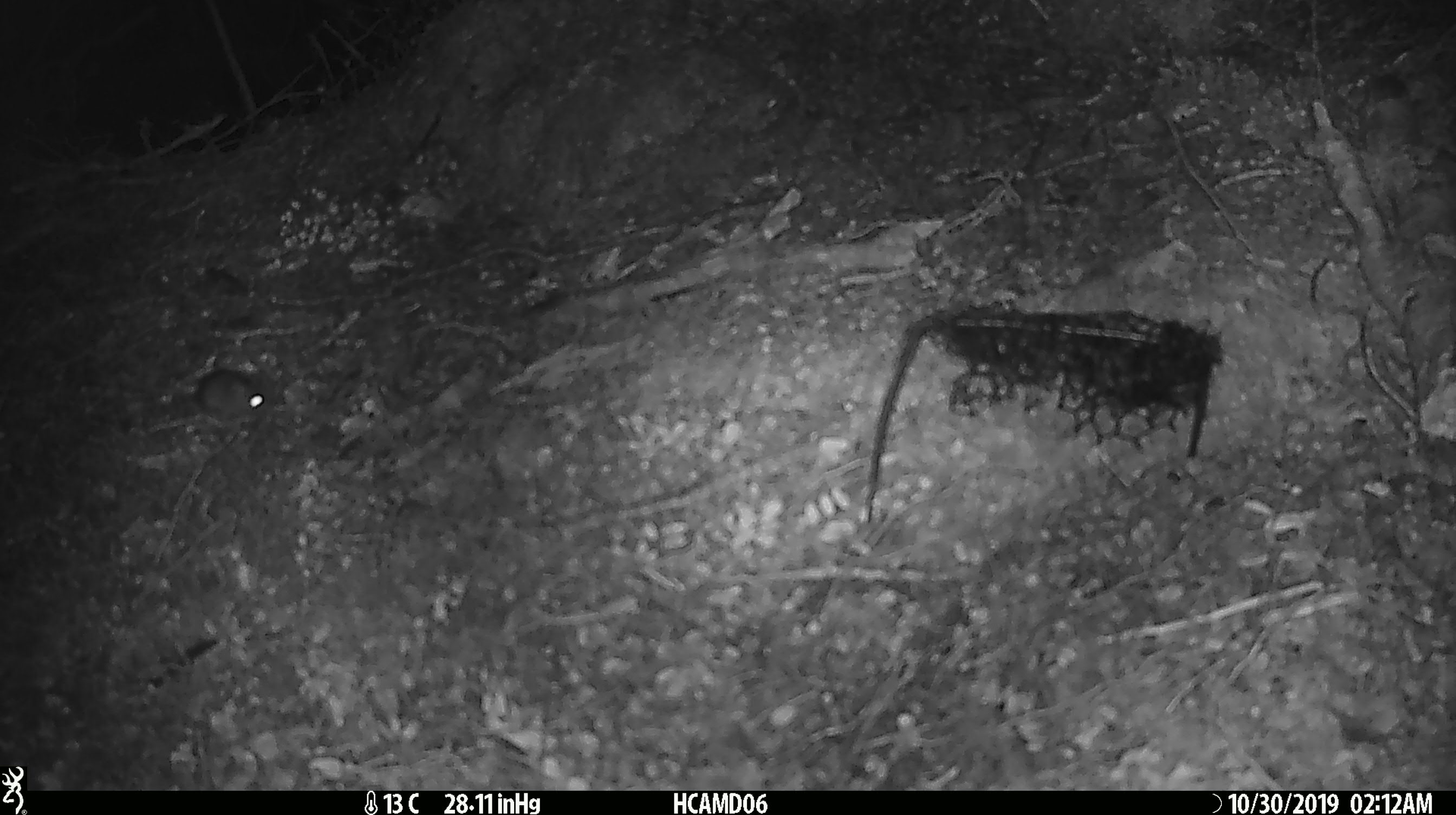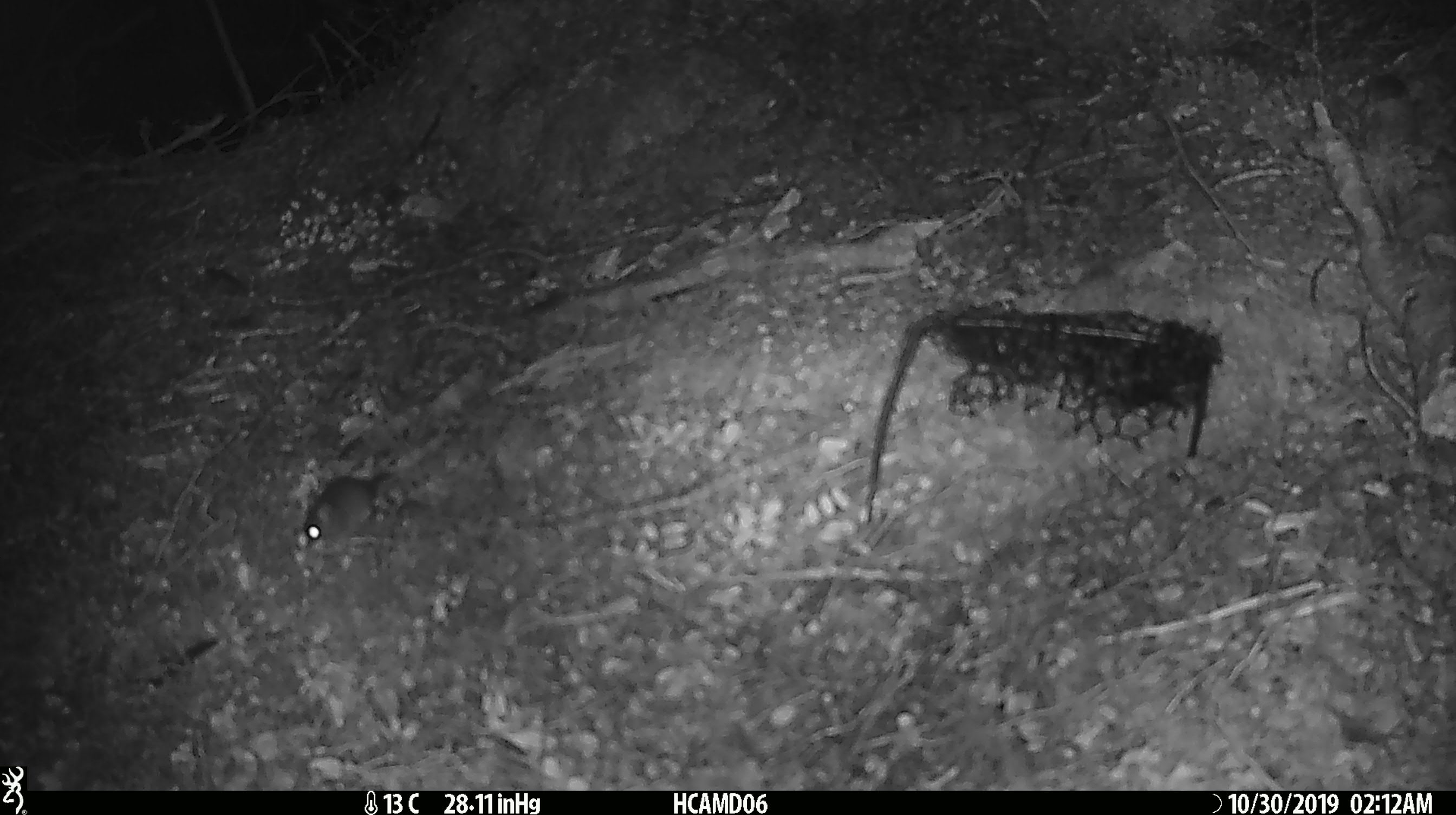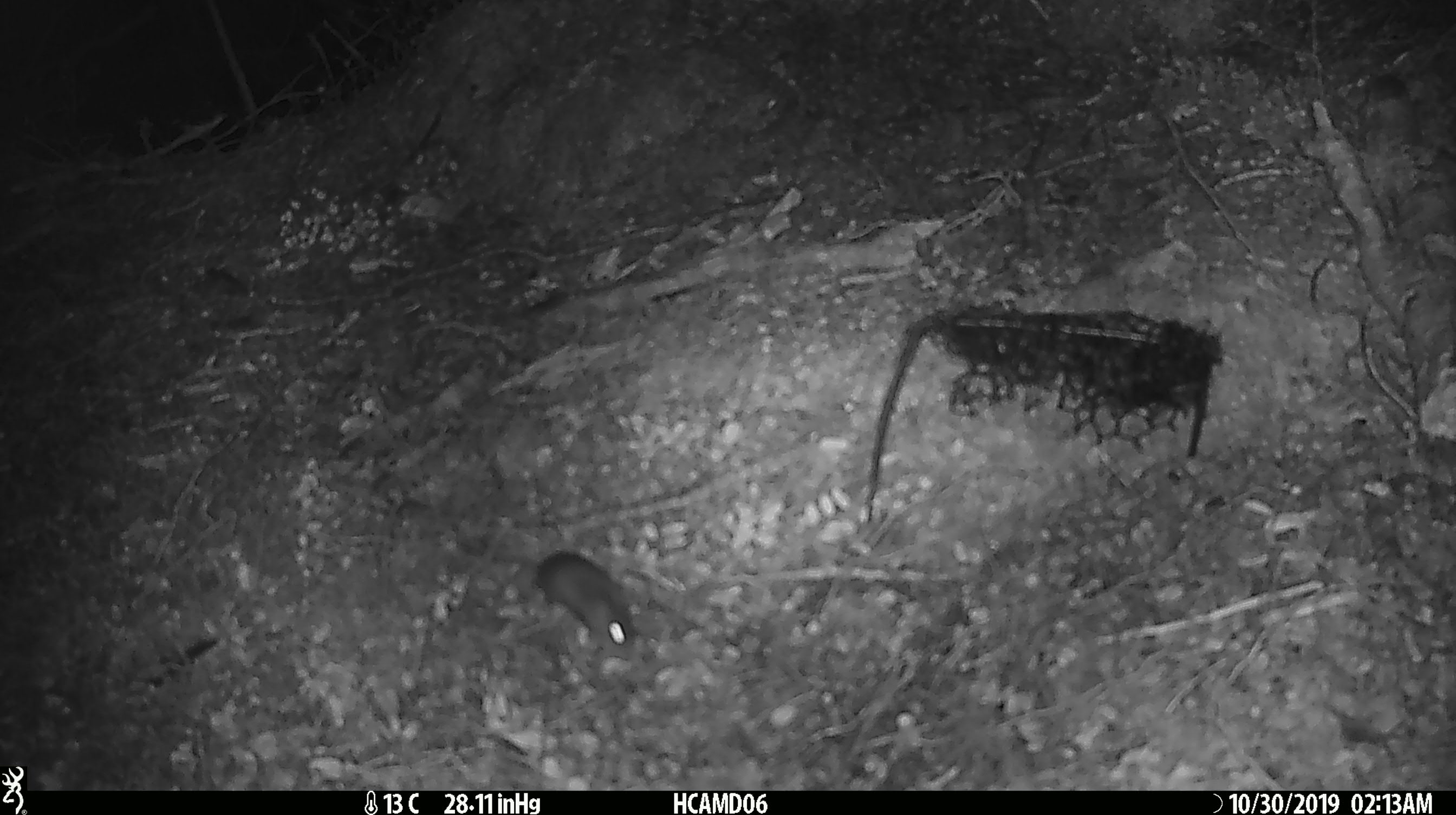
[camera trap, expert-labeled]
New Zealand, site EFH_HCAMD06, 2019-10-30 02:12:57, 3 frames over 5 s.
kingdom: Animalia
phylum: Chordata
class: Mammalia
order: Rodentia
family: Muridae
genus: Mus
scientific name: Mus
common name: mouse